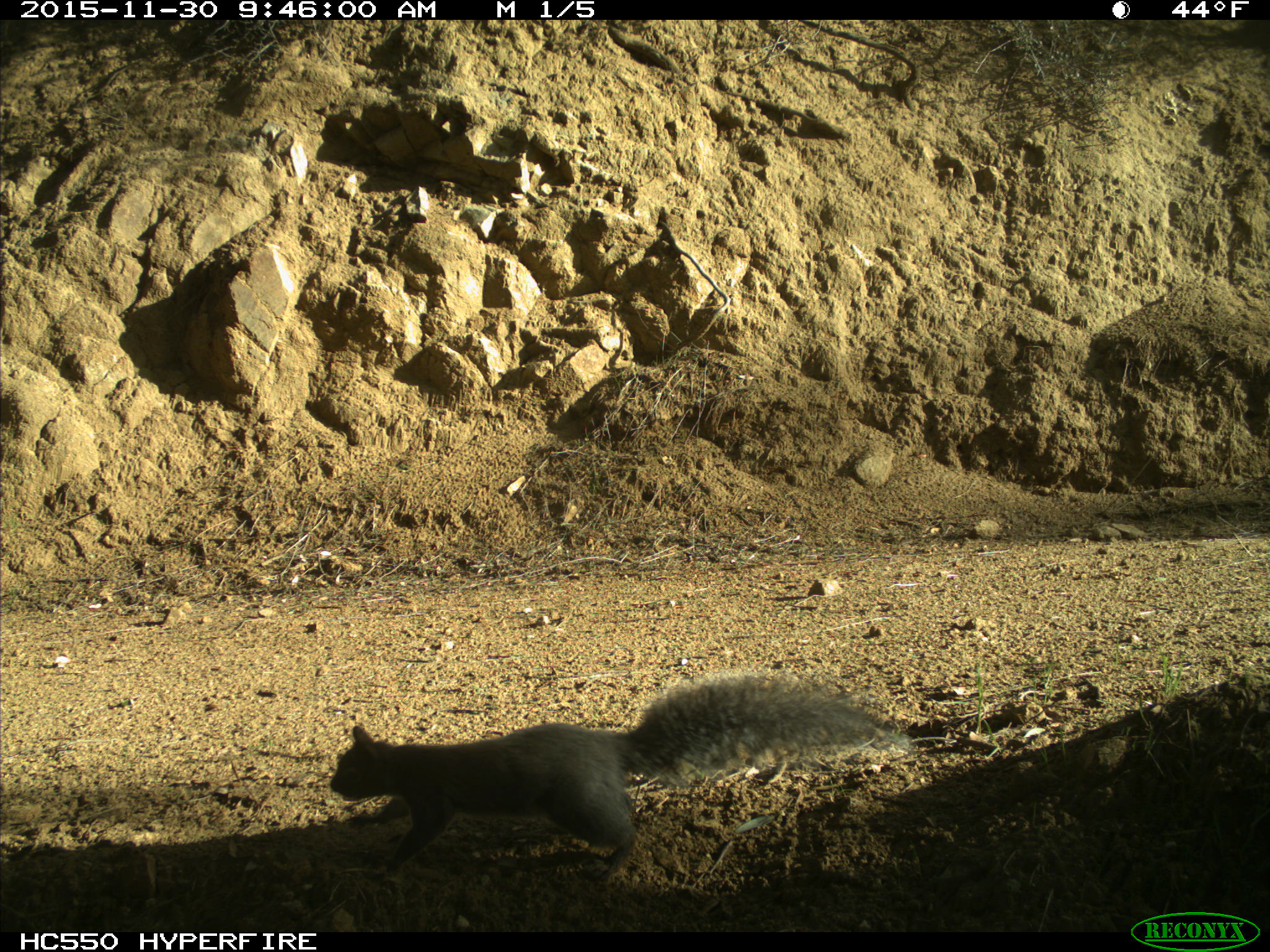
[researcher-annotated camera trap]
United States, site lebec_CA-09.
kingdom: Animalia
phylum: Chordata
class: Mammalia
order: Rodentia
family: Sciuridae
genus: Sciurus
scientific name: Sciurus carolinensis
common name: eastern gray squirrel